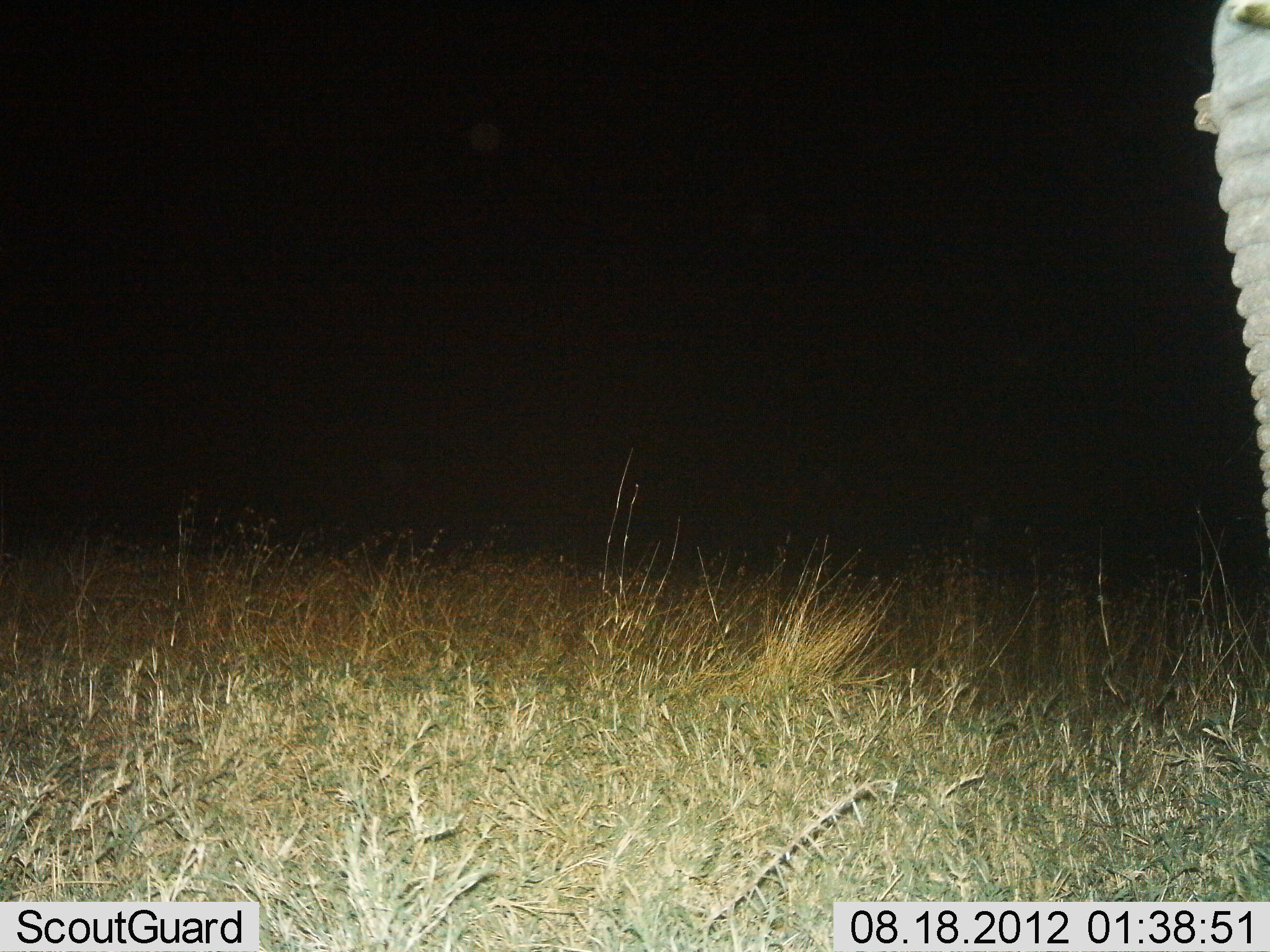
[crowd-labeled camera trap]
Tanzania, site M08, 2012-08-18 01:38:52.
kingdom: Animalia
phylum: Chordata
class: Mammalia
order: Proboscidea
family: Elephantidae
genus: Loxodonta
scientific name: Loxodonta africana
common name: african bush elephant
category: elephant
Elephant (african bush elephant) (Loxodonta africana), count 1. Behavior (volunteer vote fractions): standing 100%, resting 0%, moving 0%, interacting 0%. Young present (vote fraction): 0%. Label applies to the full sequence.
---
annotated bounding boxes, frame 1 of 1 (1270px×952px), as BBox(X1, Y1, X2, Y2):
animal: BBox(1191, 0, 1270, 540)